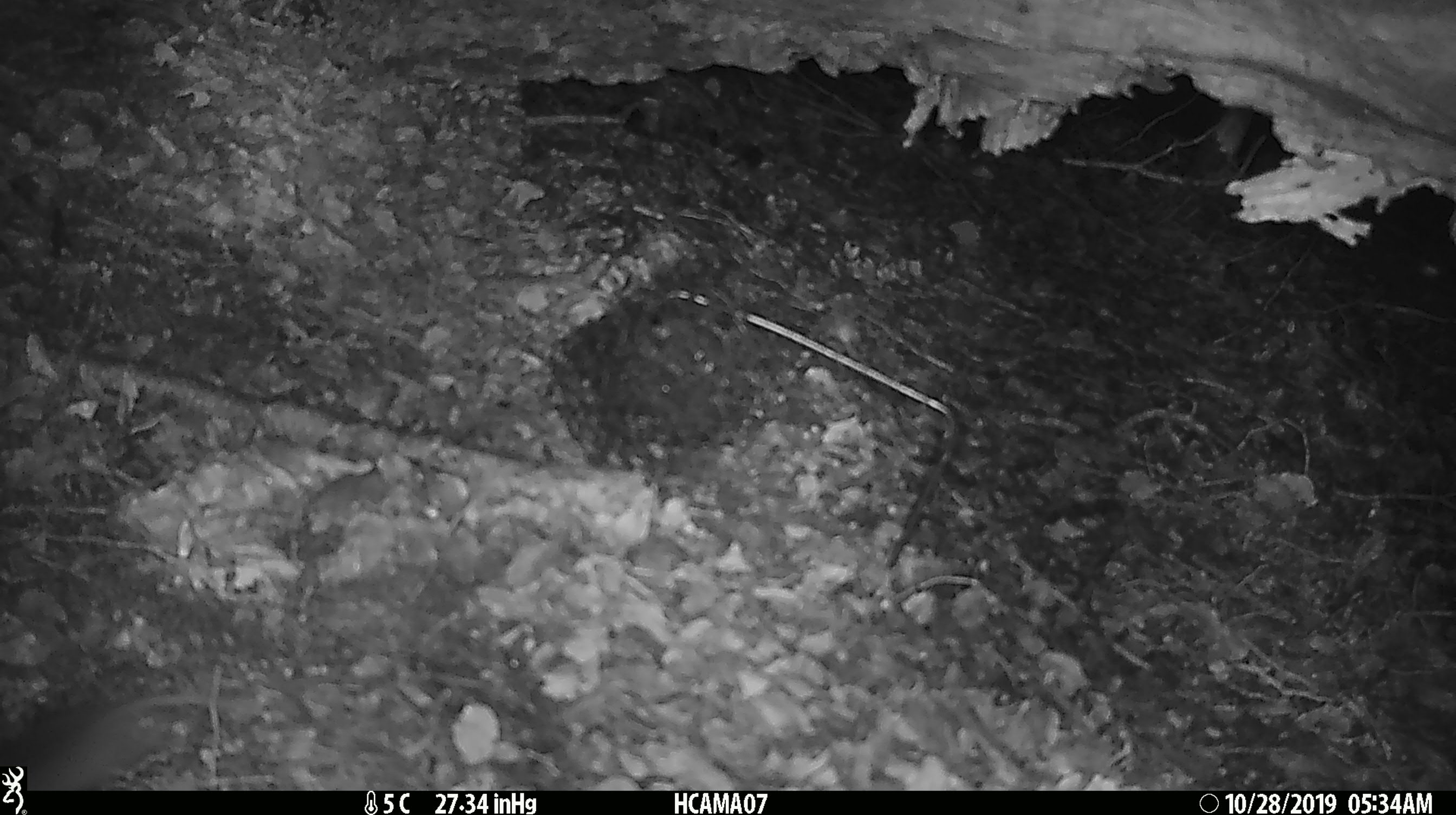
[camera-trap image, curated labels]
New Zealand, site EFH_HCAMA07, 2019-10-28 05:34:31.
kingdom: Animalia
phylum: Chordata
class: Mammalia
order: Rodentia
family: Muridae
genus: Mus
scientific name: Mus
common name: mouse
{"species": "mouse (Mus)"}